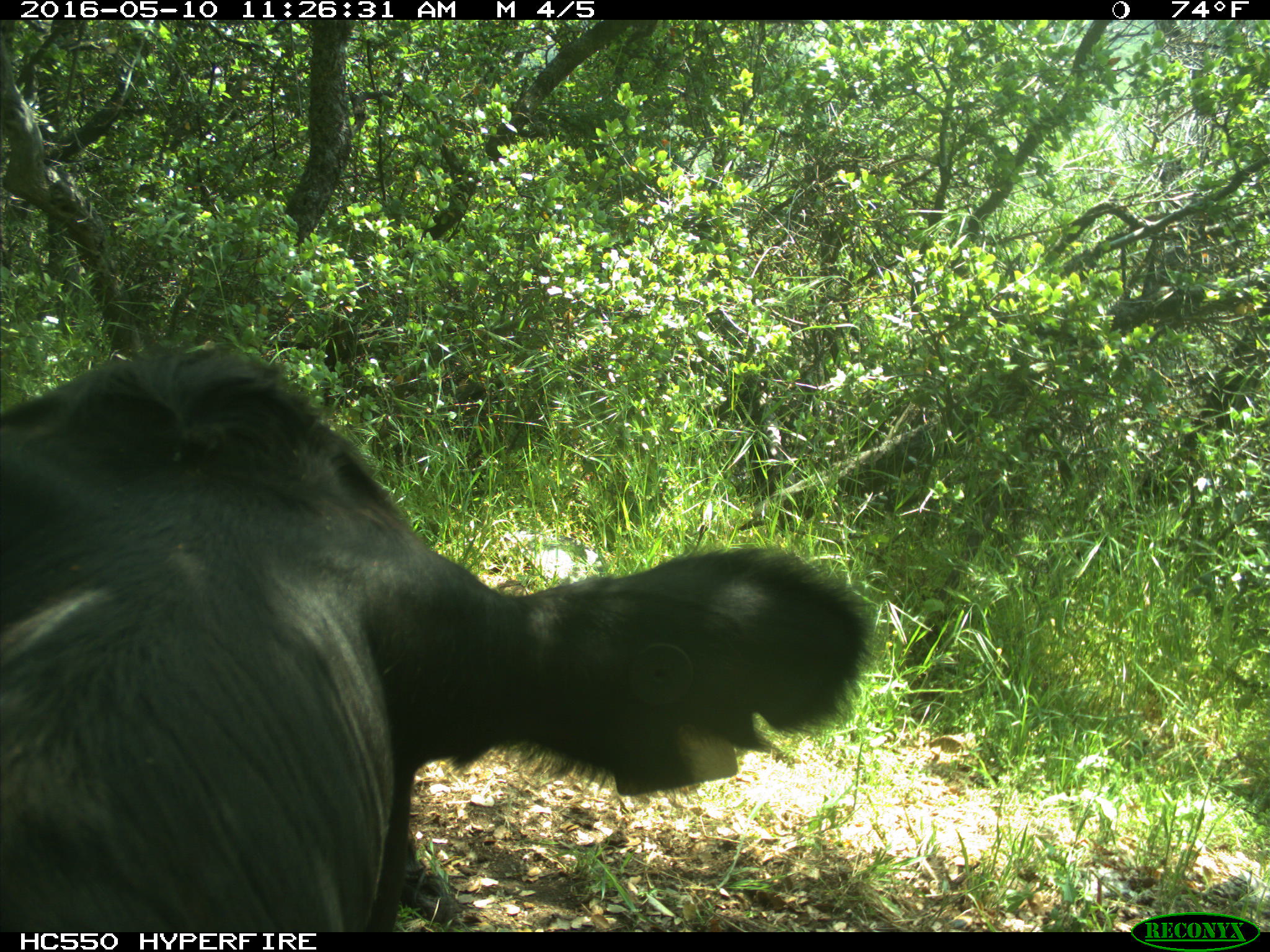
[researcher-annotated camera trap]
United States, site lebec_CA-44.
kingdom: Animalia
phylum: Chordata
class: Mammalia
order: Artiodactyla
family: Bovidae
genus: Bos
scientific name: Bos taurus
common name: domestic cow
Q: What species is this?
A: Bos taurus (domestic cow).